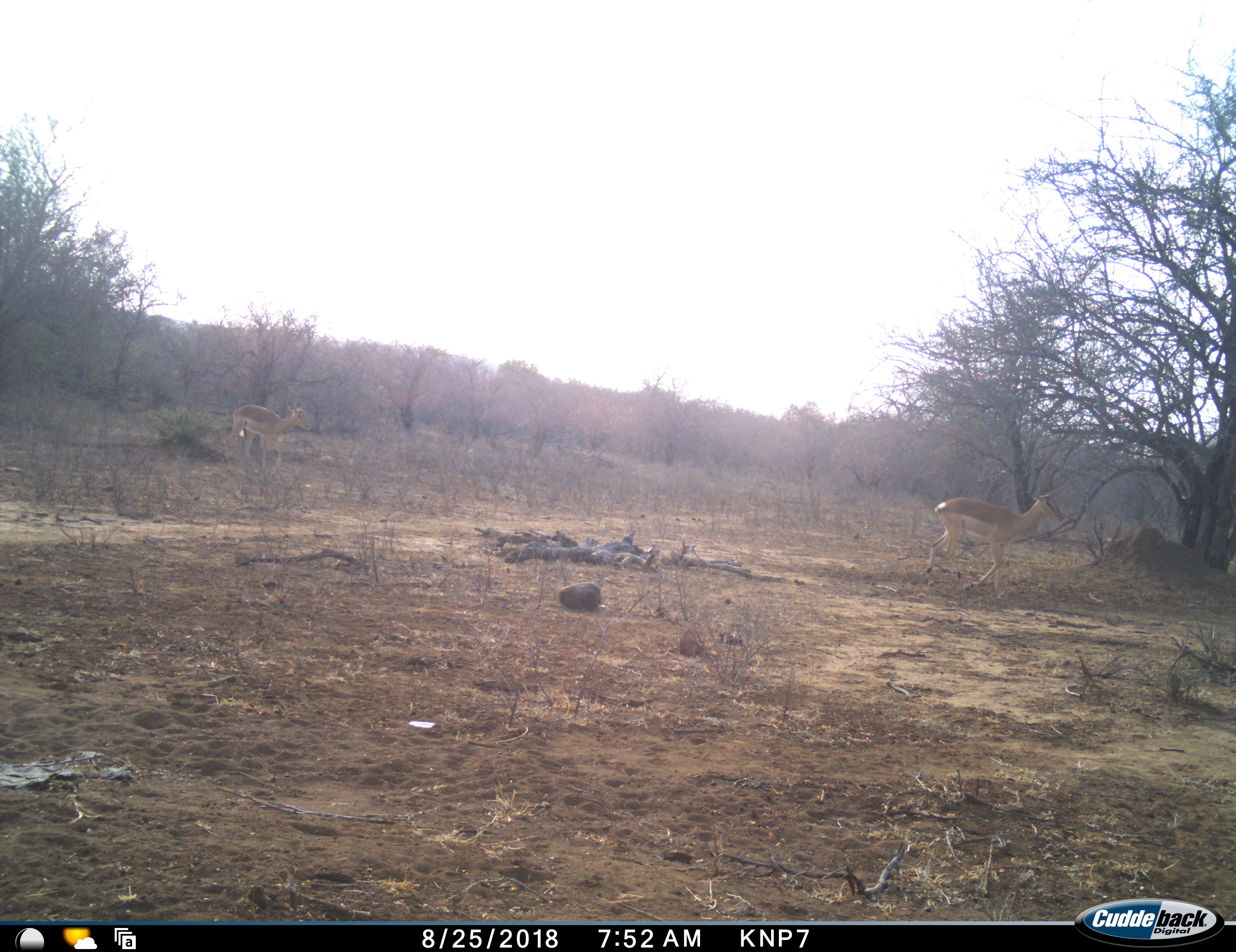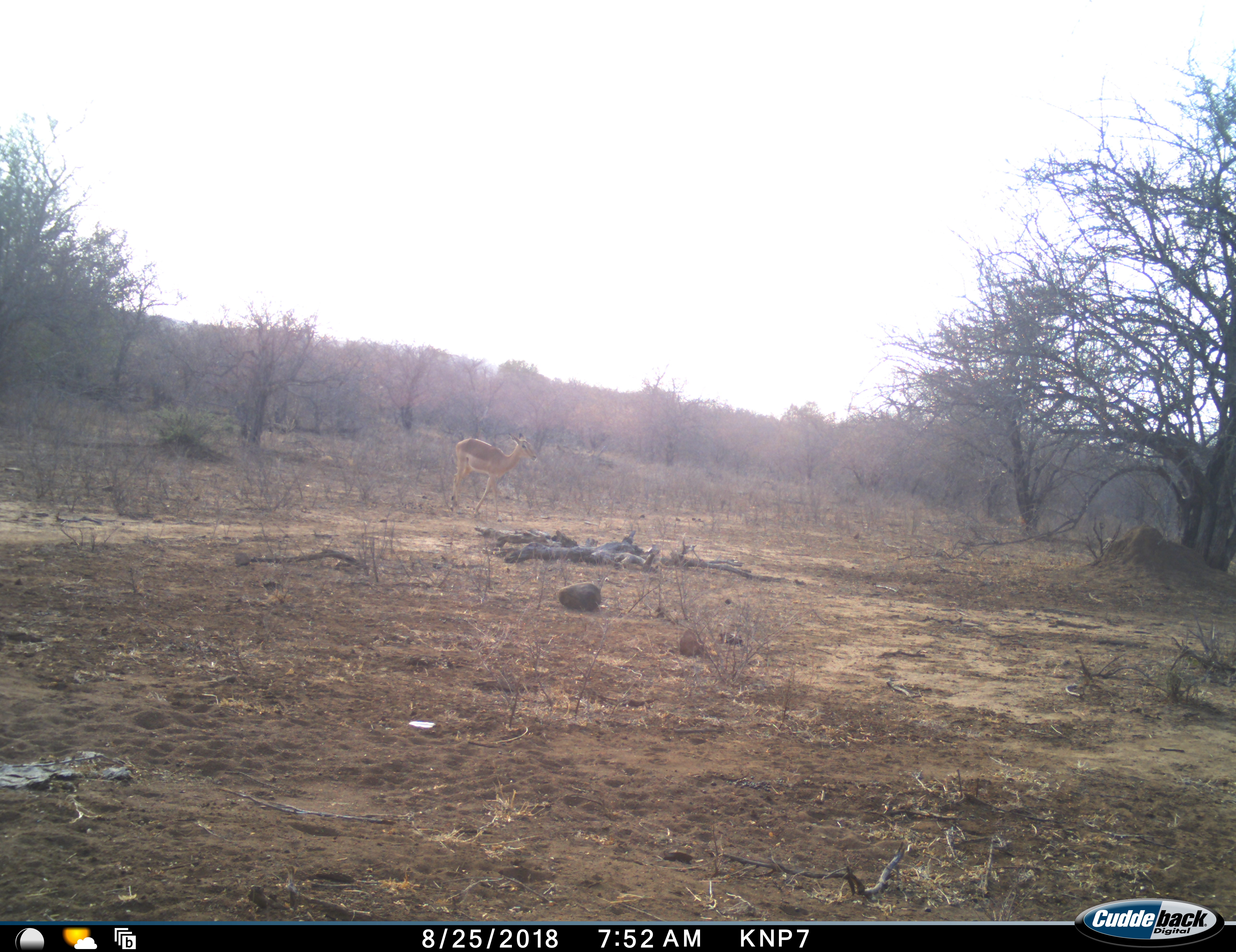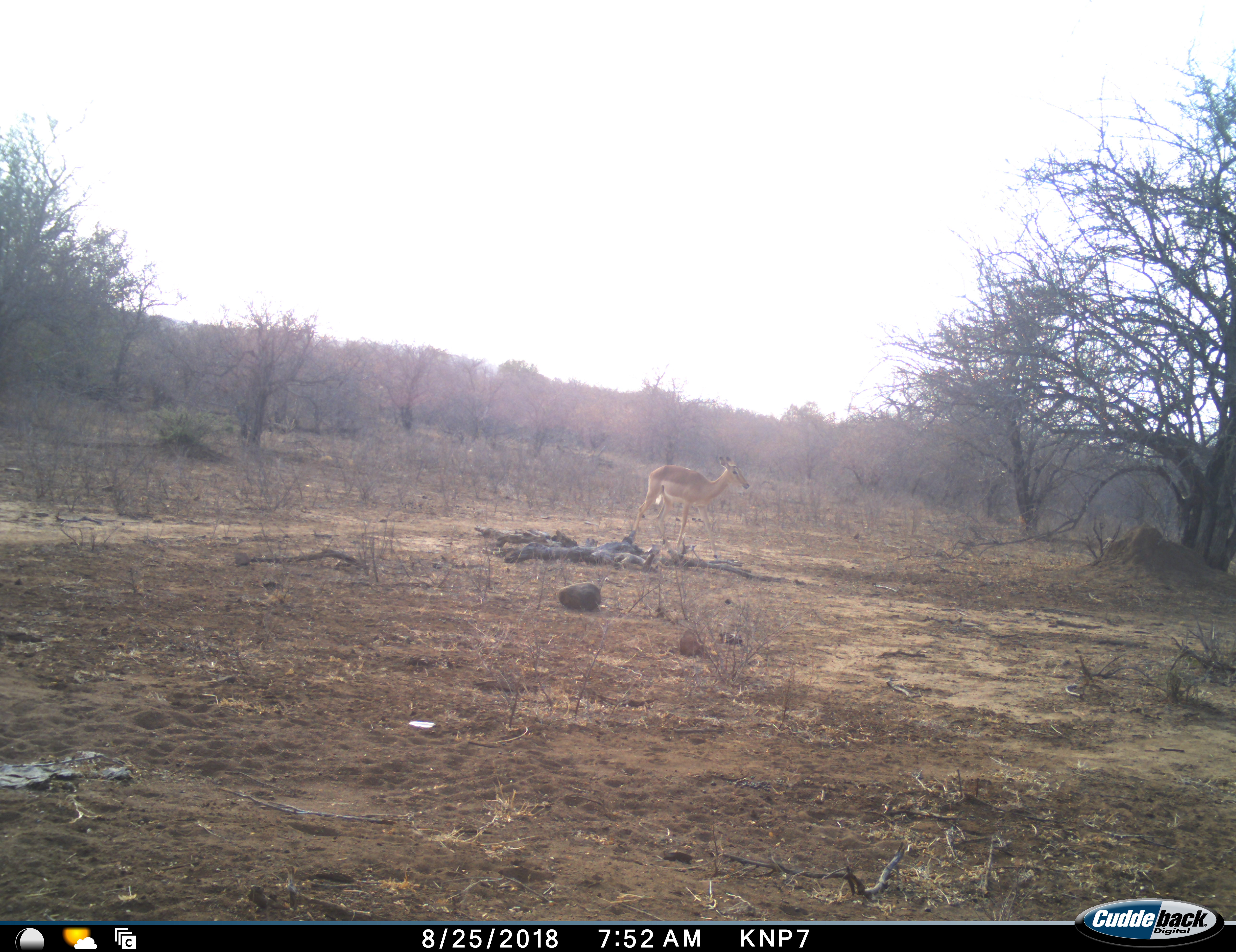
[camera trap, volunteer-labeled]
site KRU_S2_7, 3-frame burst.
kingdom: Animalia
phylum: Chordata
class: Mammalia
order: Artiodactyla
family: Bovidae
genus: Aepyceros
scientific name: Aepyceros melampus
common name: impala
Impala (Aepyceros melampus), count 2. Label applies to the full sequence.